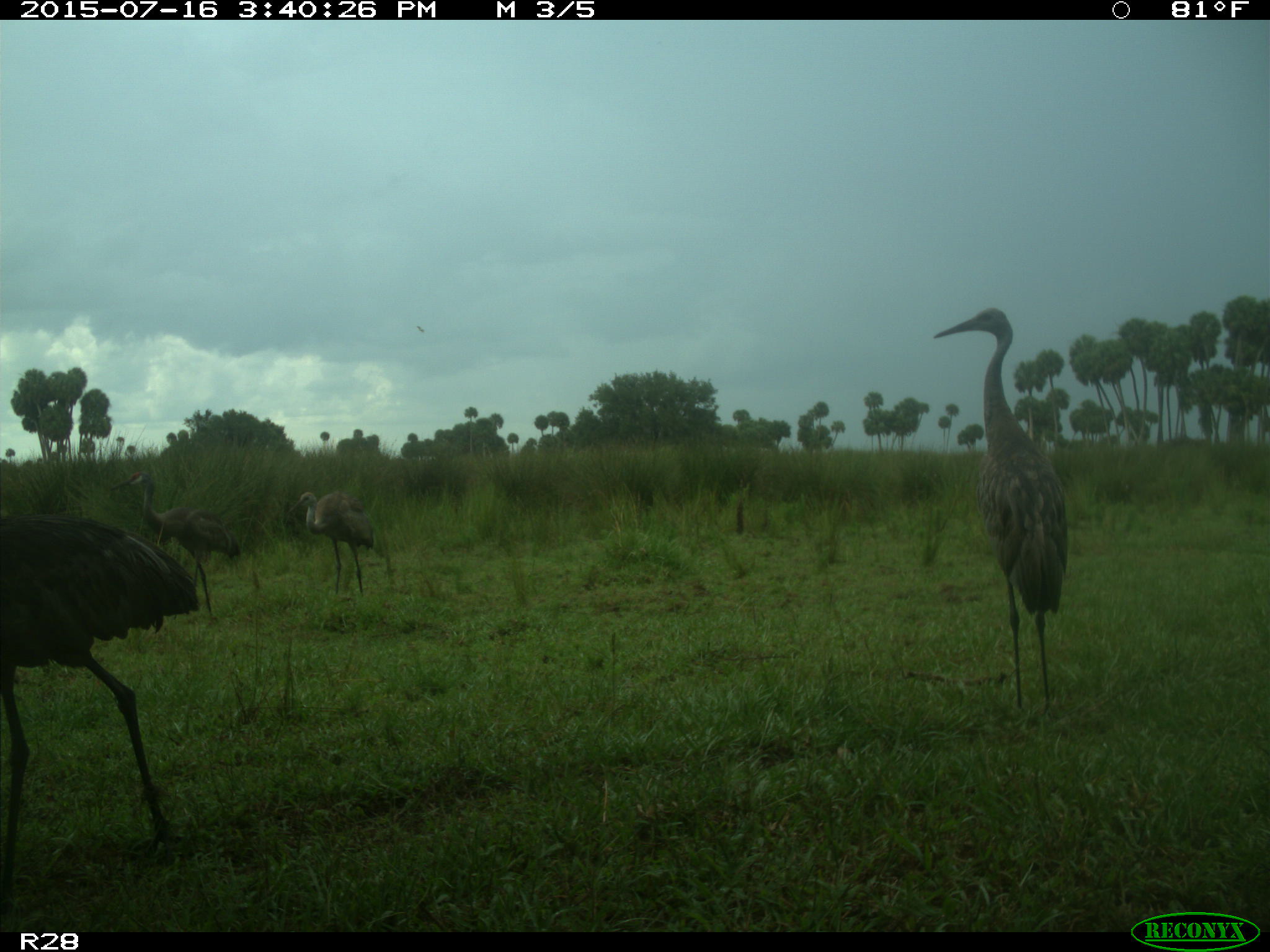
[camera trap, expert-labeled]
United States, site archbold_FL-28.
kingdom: Animalia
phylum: Chordata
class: Aves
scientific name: Aves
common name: birds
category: unidentified bird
Unidentified bird (birds) (Aves).